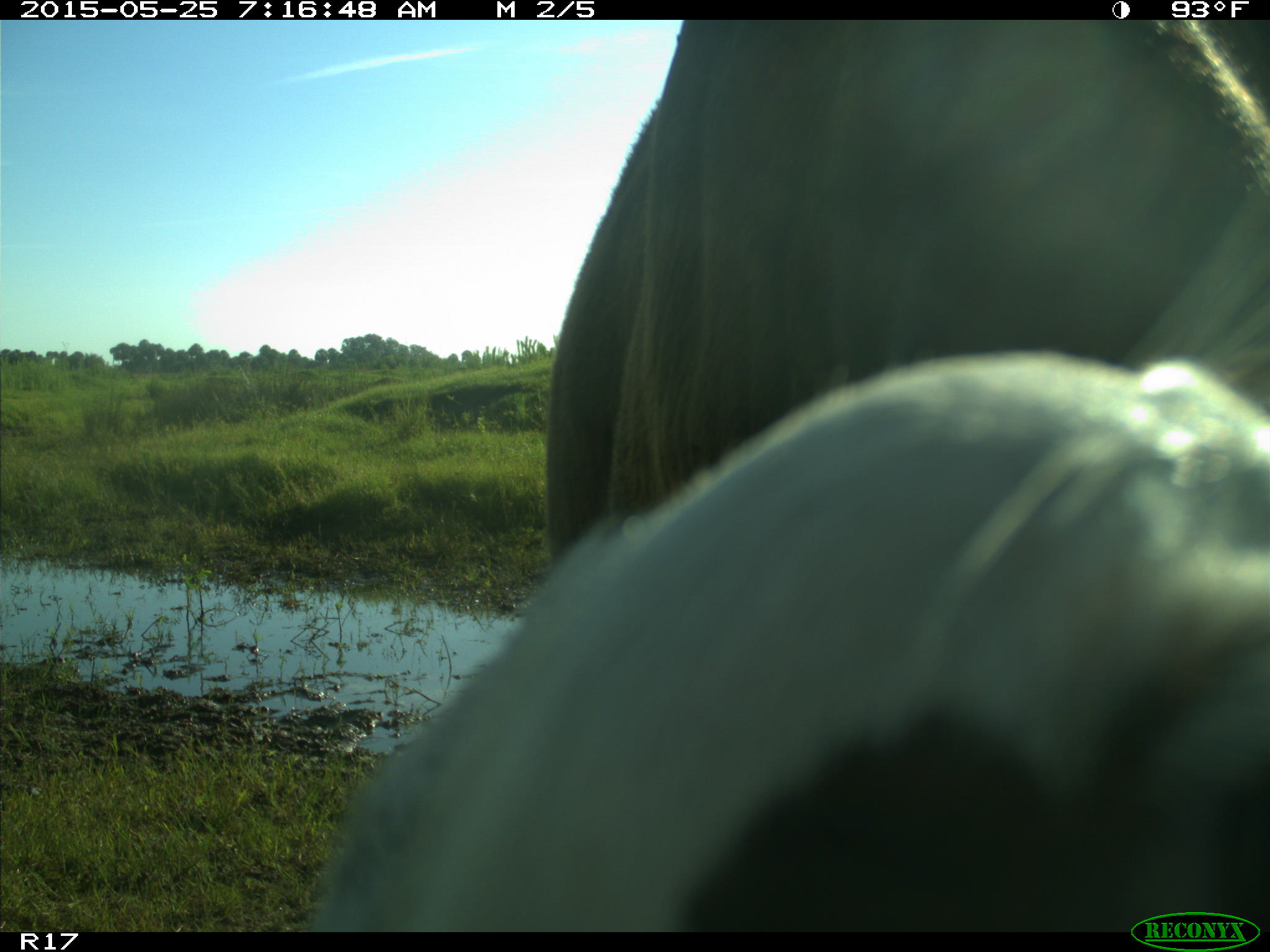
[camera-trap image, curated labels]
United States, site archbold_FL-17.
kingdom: Animalia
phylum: Chordata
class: Mammalia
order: Artiodactyla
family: Bovidae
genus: Bos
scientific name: Bos taurus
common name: domestic cow